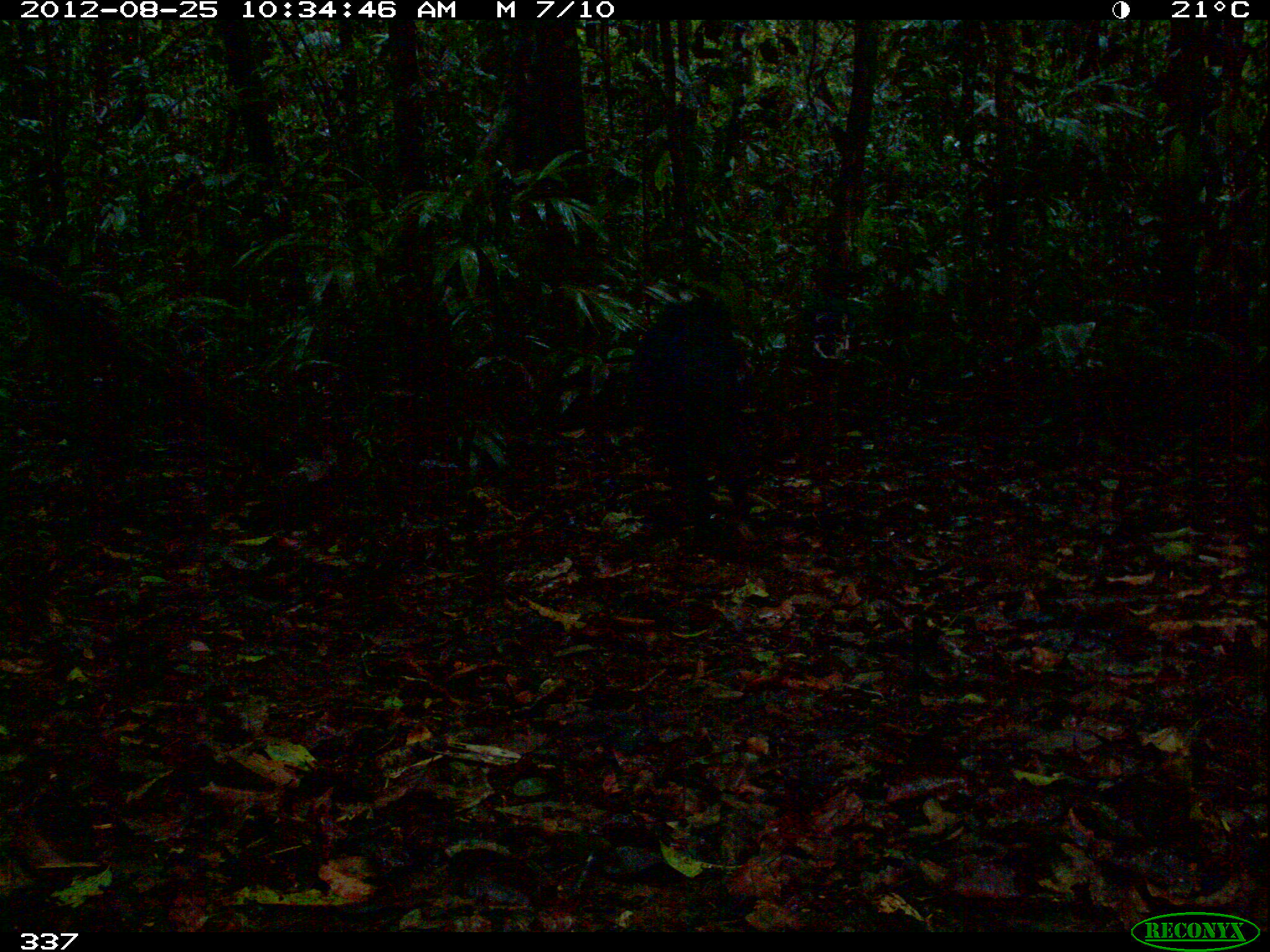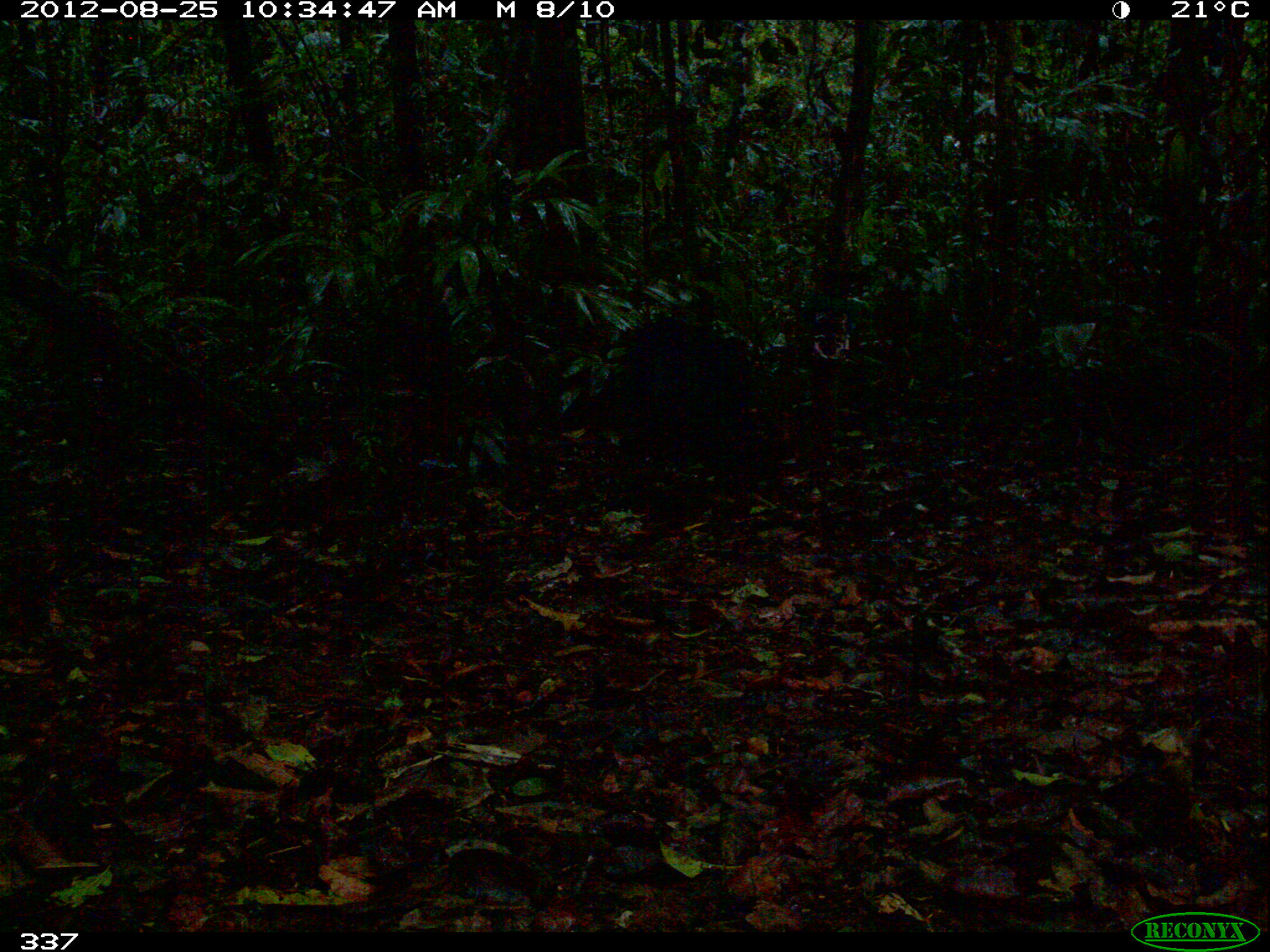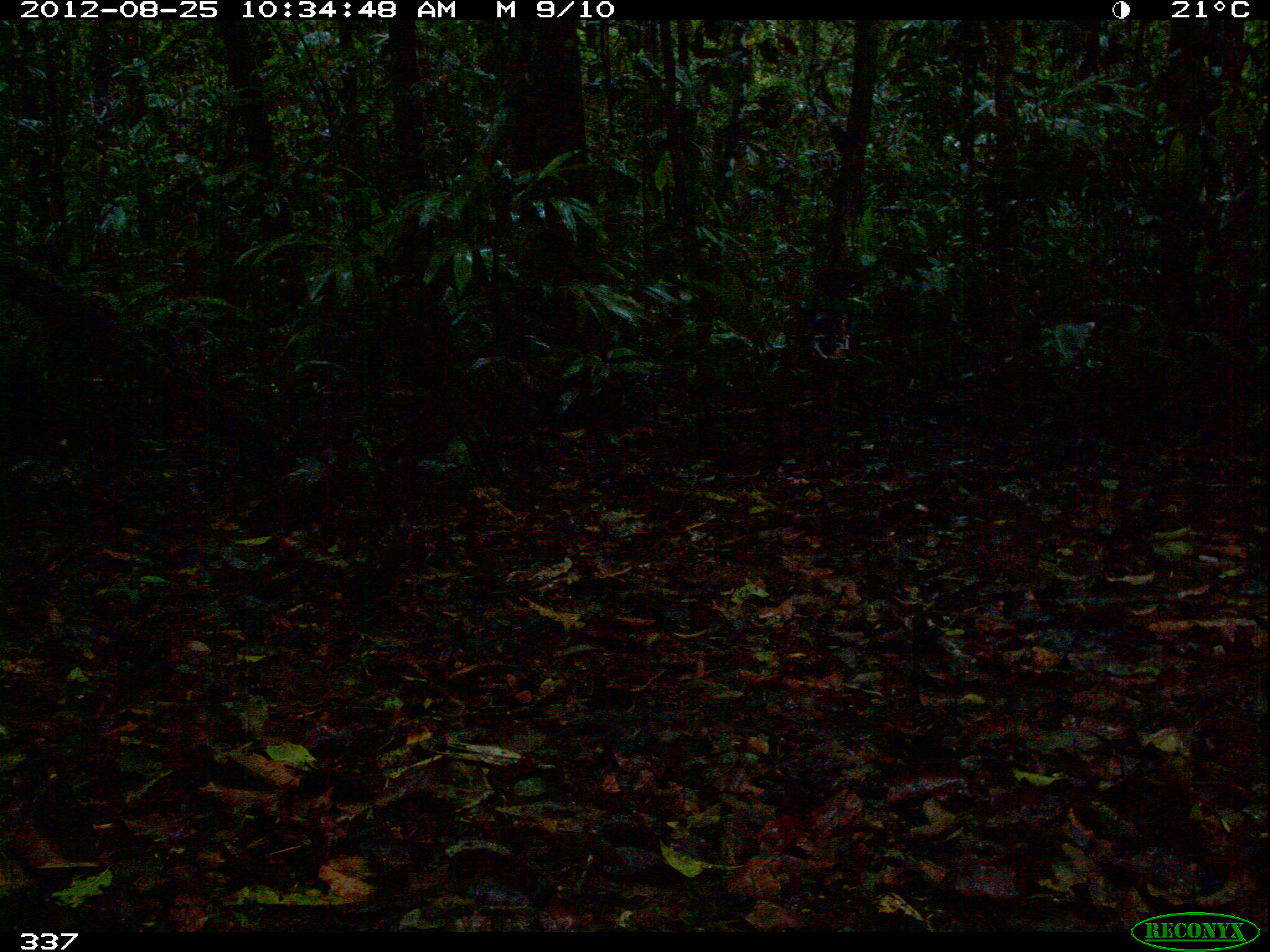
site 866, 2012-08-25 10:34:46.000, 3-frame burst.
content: unidentified animal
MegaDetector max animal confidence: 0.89